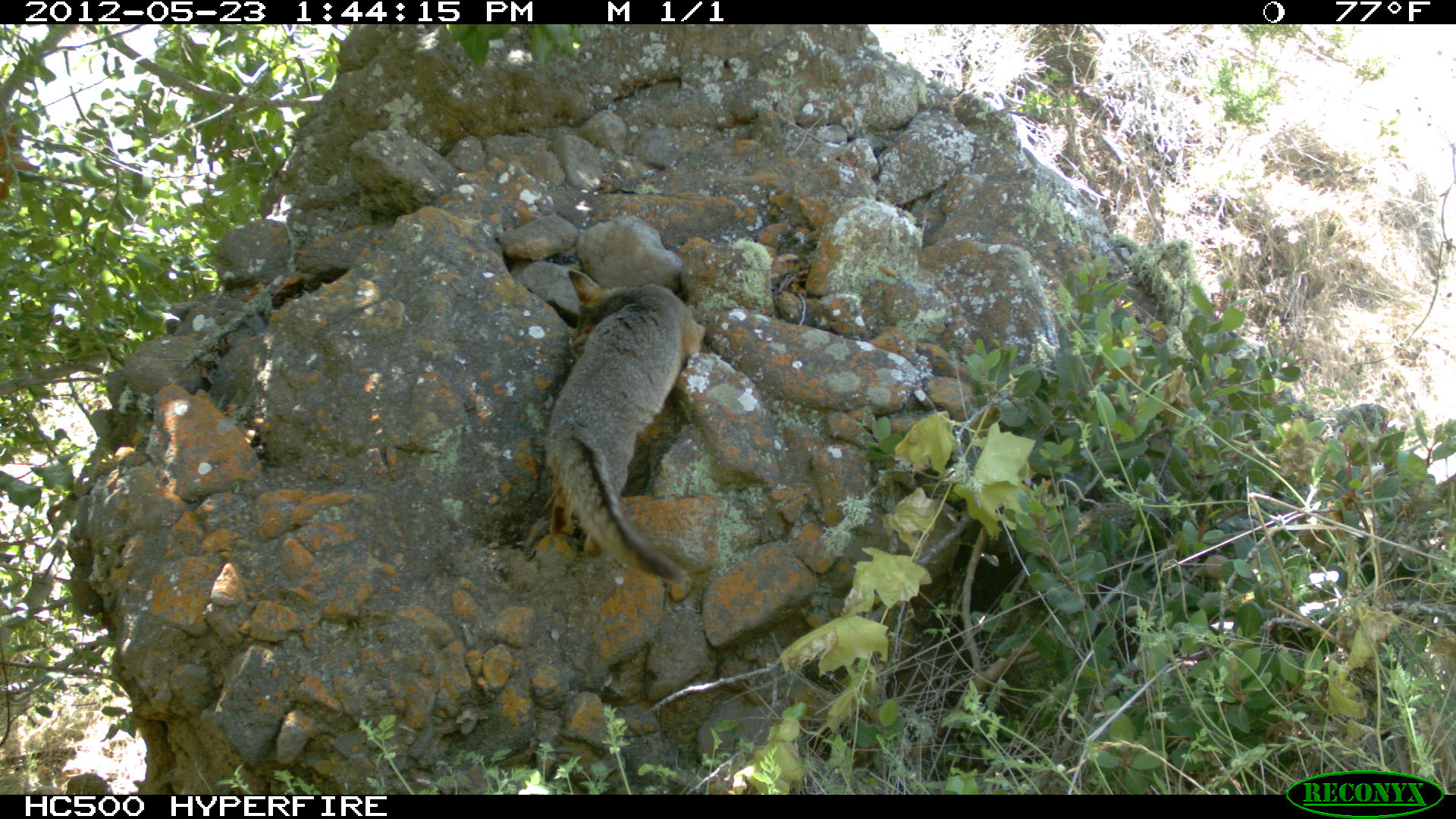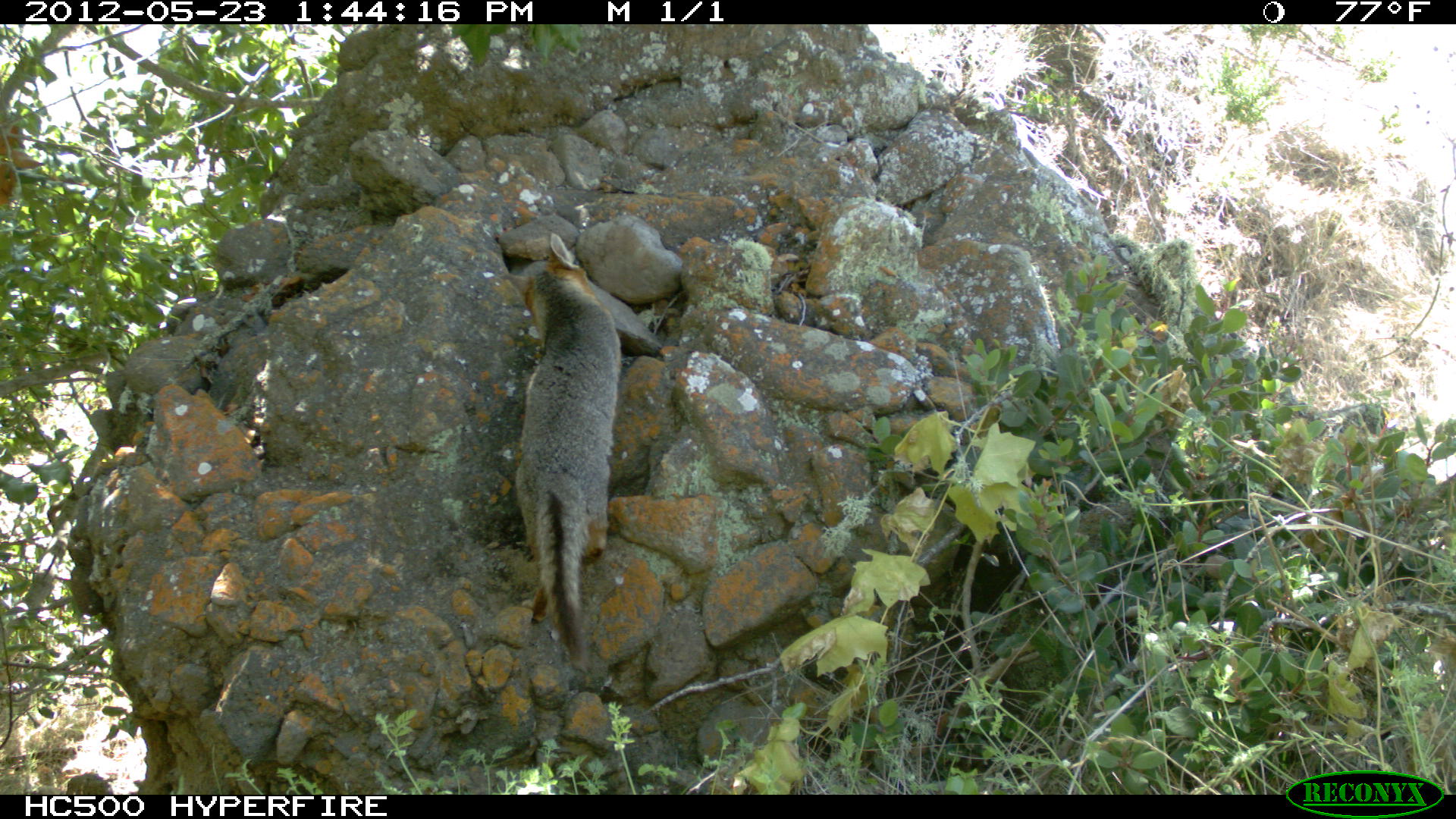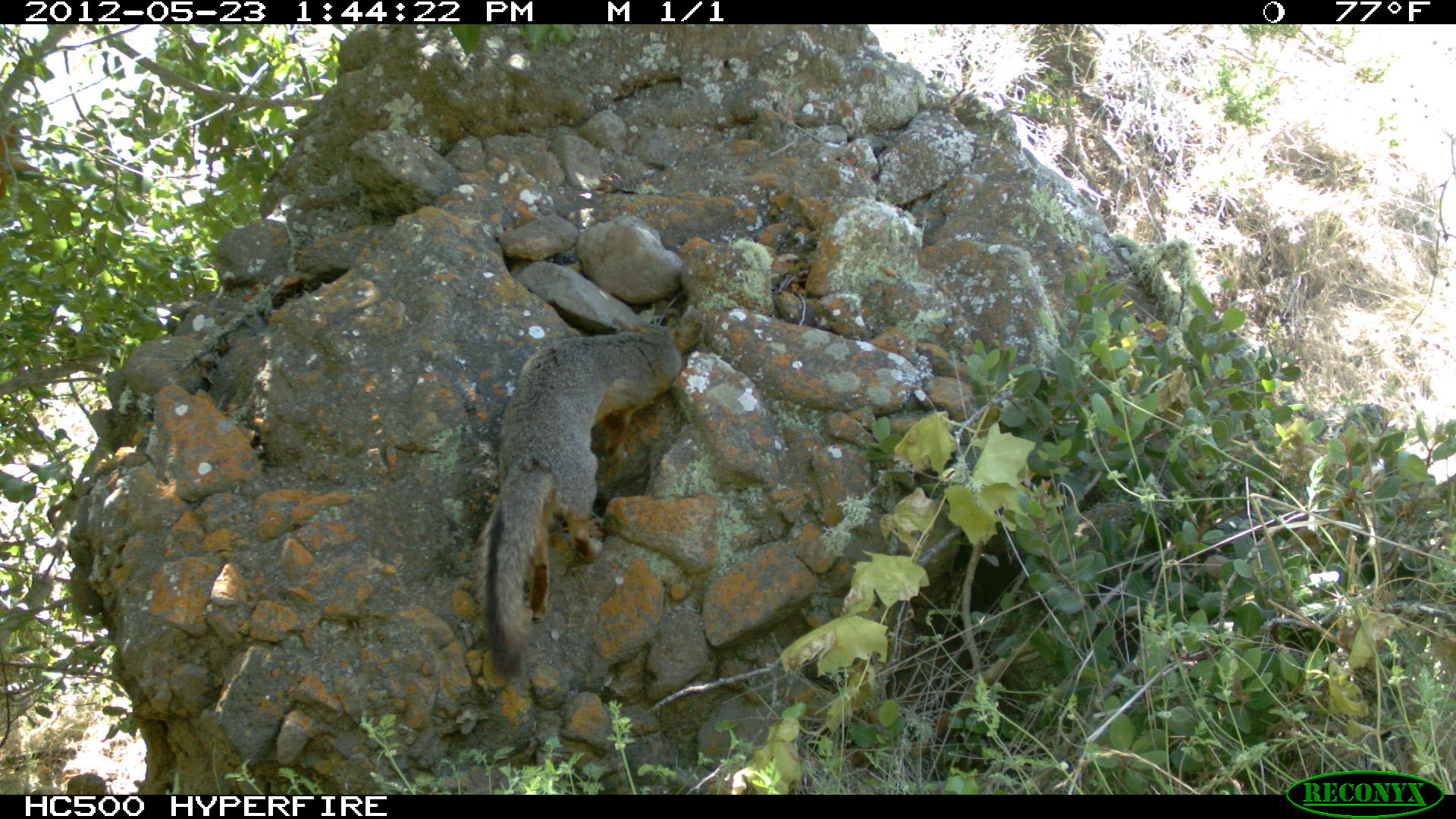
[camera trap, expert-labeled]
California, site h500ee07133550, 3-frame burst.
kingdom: Animalia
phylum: Chordata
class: Mammalia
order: Carnivora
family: Canidae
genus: Urocyon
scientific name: Urocyon littoralis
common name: island fox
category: fox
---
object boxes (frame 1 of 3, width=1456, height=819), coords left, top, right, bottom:
fox: 543, 267, 690, 587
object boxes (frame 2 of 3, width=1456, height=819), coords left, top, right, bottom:
fox: 515, 232, 621, 672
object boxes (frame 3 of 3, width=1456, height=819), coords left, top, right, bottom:
fox: 476, 317, 703, 680